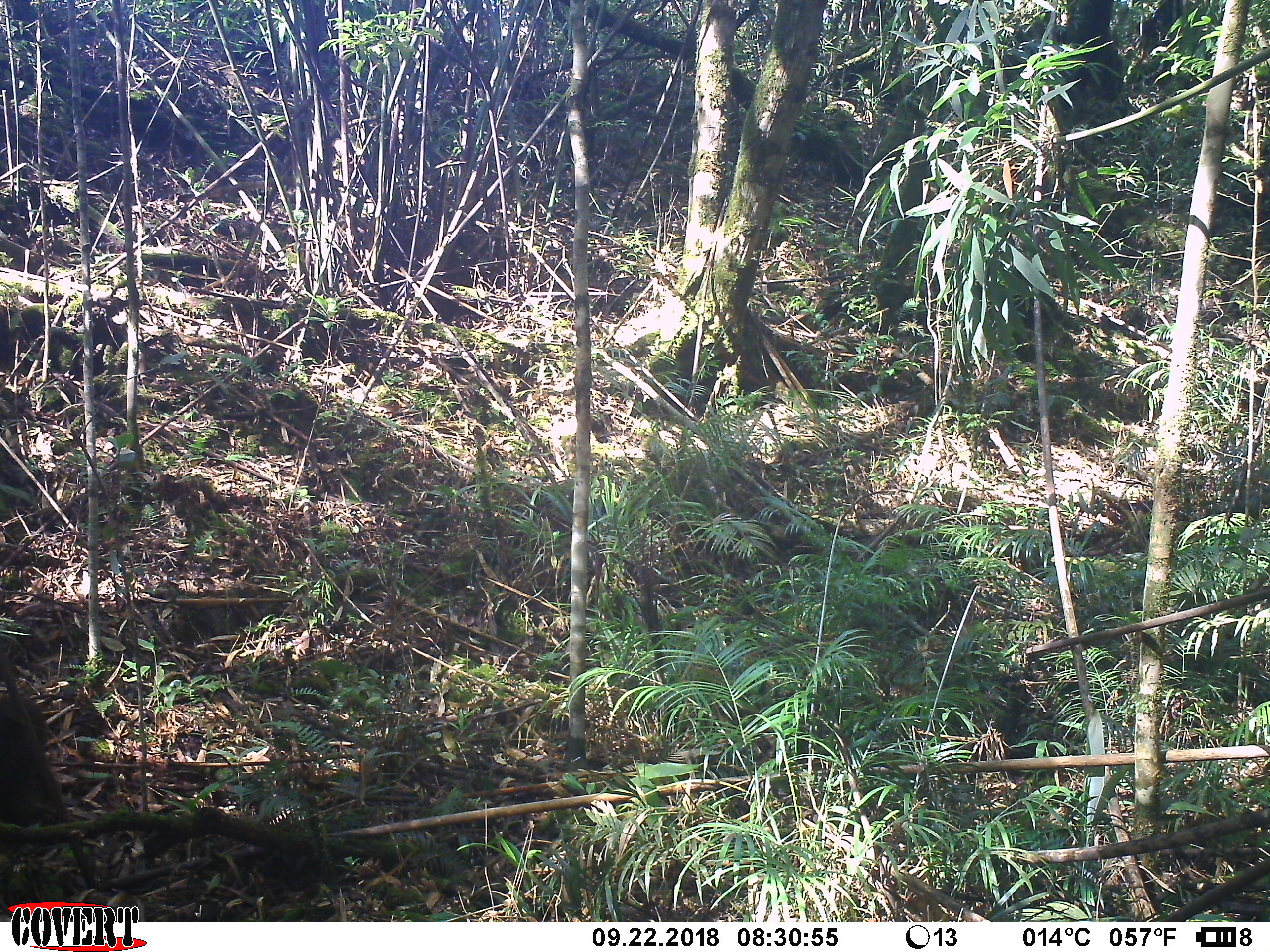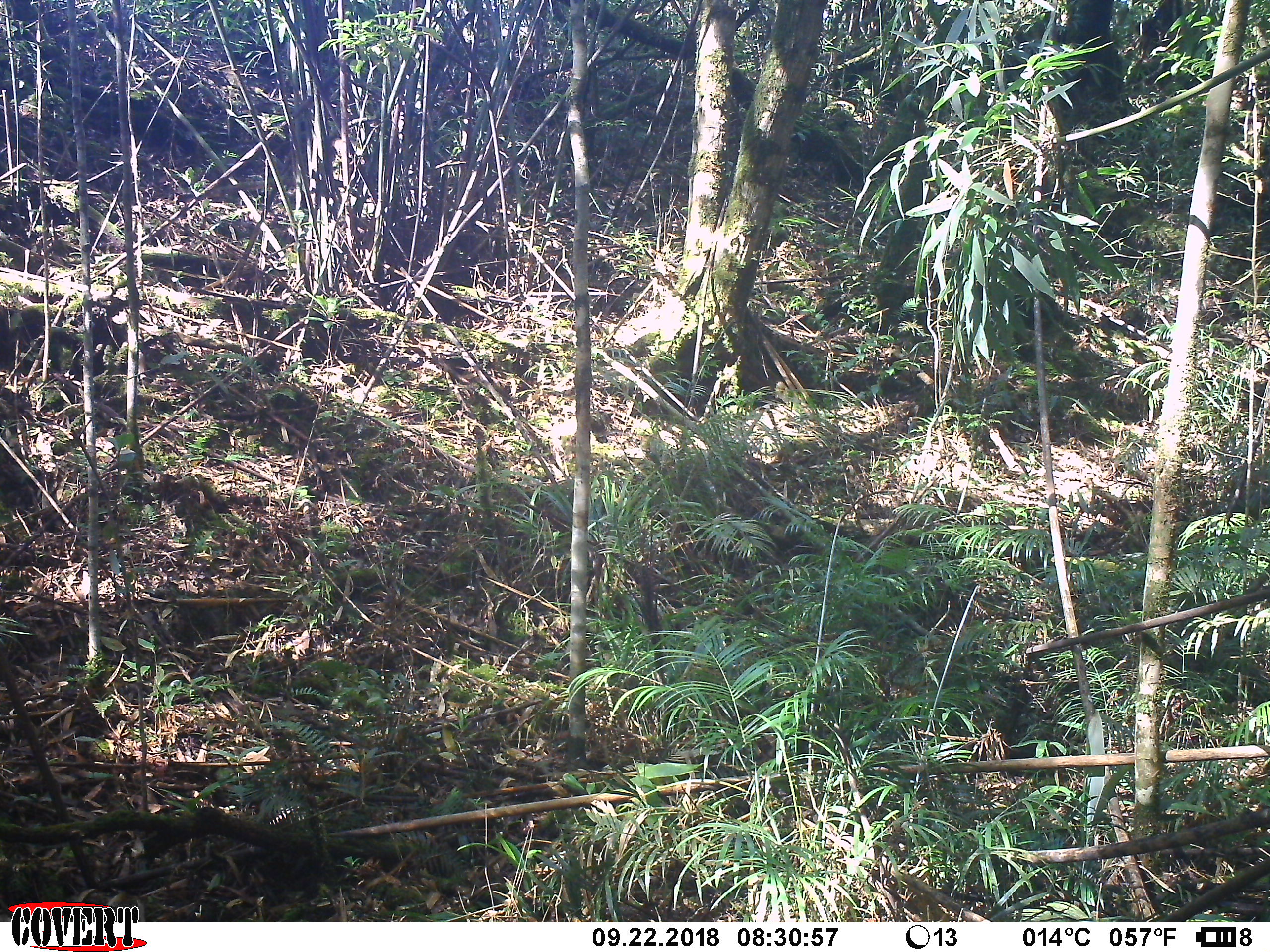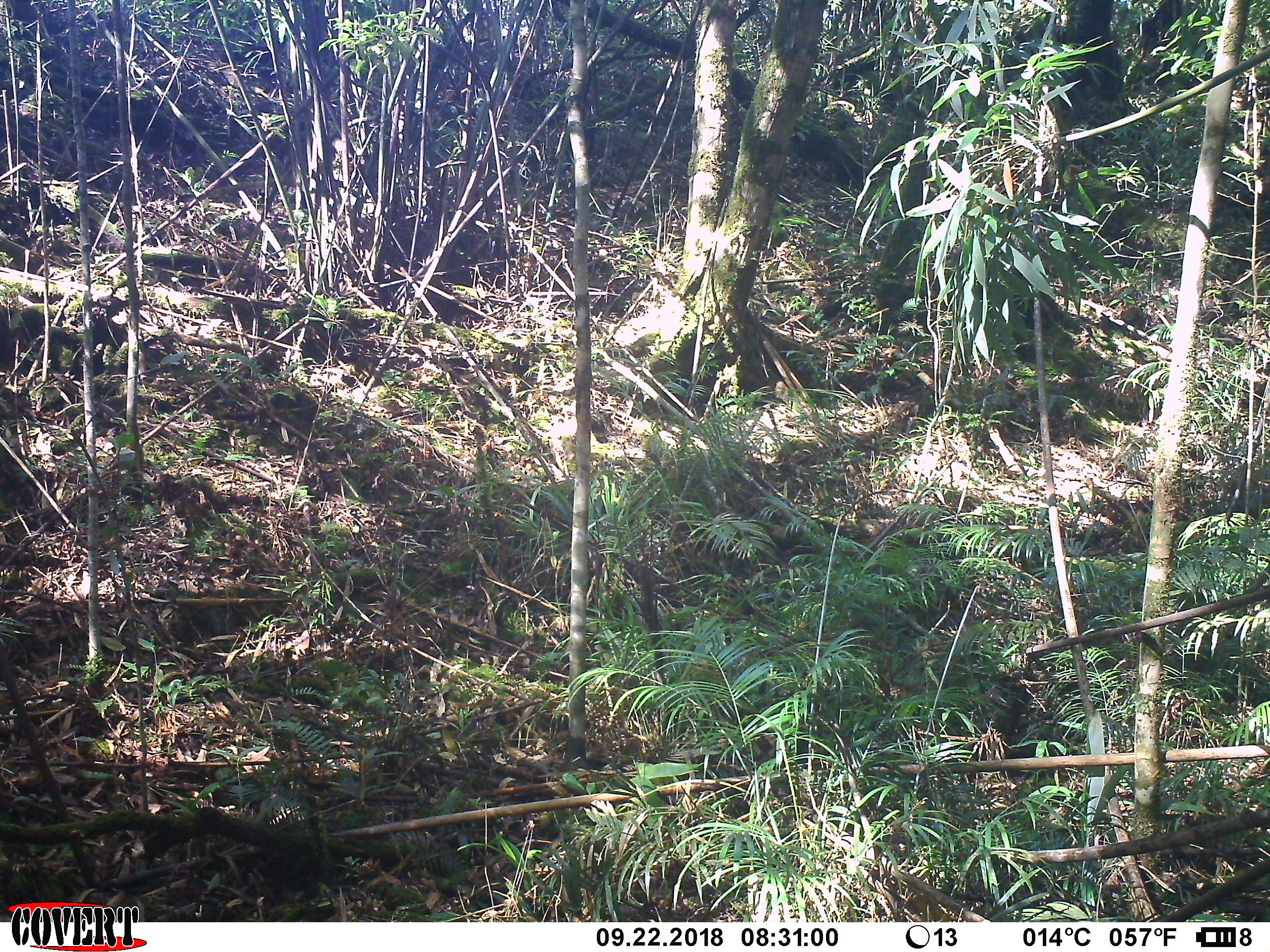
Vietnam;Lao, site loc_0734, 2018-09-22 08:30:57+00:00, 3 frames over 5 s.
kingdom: Animalia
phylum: Chordata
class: Mammalia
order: Primates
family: Cercopithecidae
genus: Macaca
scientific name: Macaca arctoides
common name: stump-tailed macaque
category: stump tailed macaque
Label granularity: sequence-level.